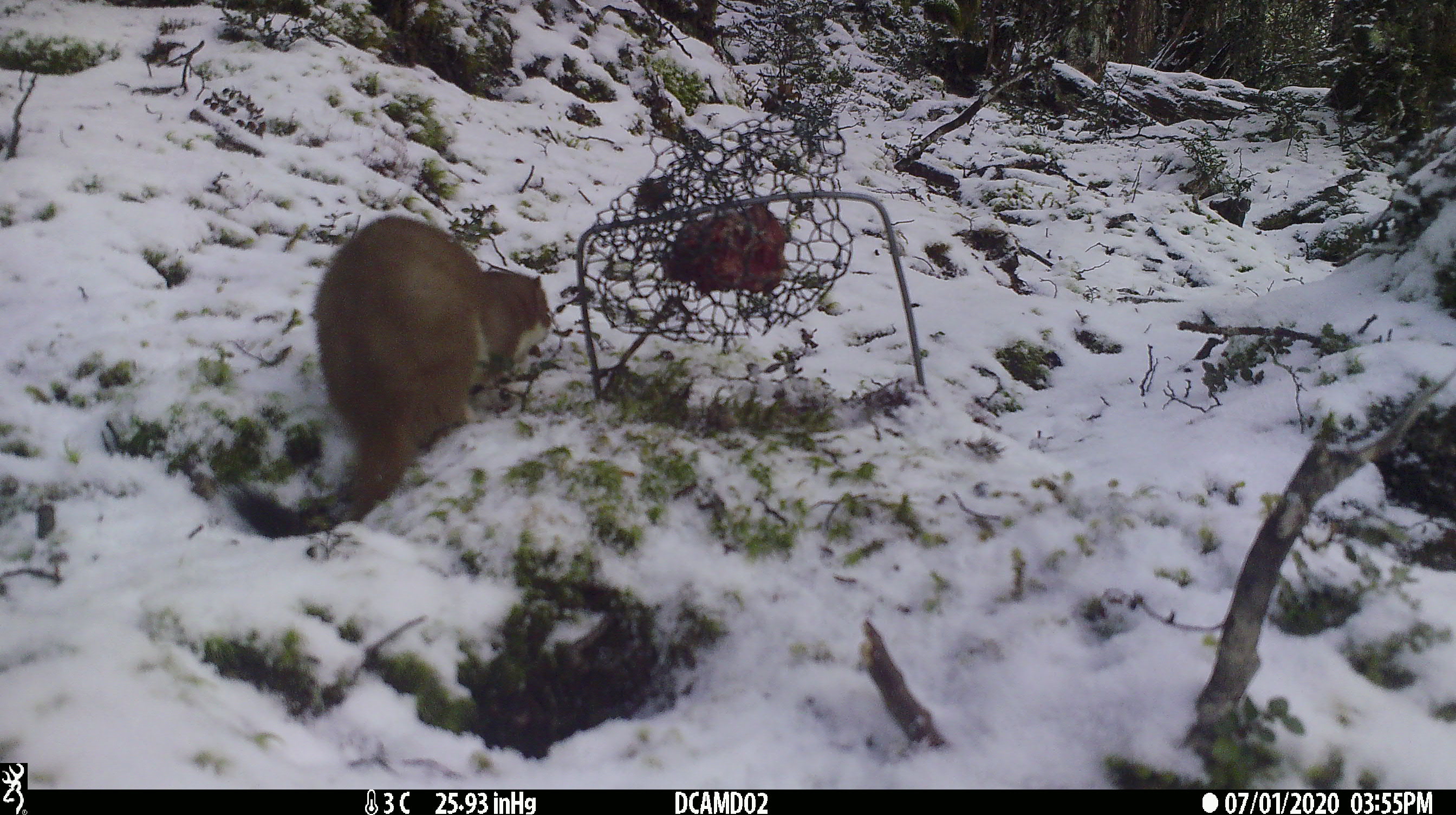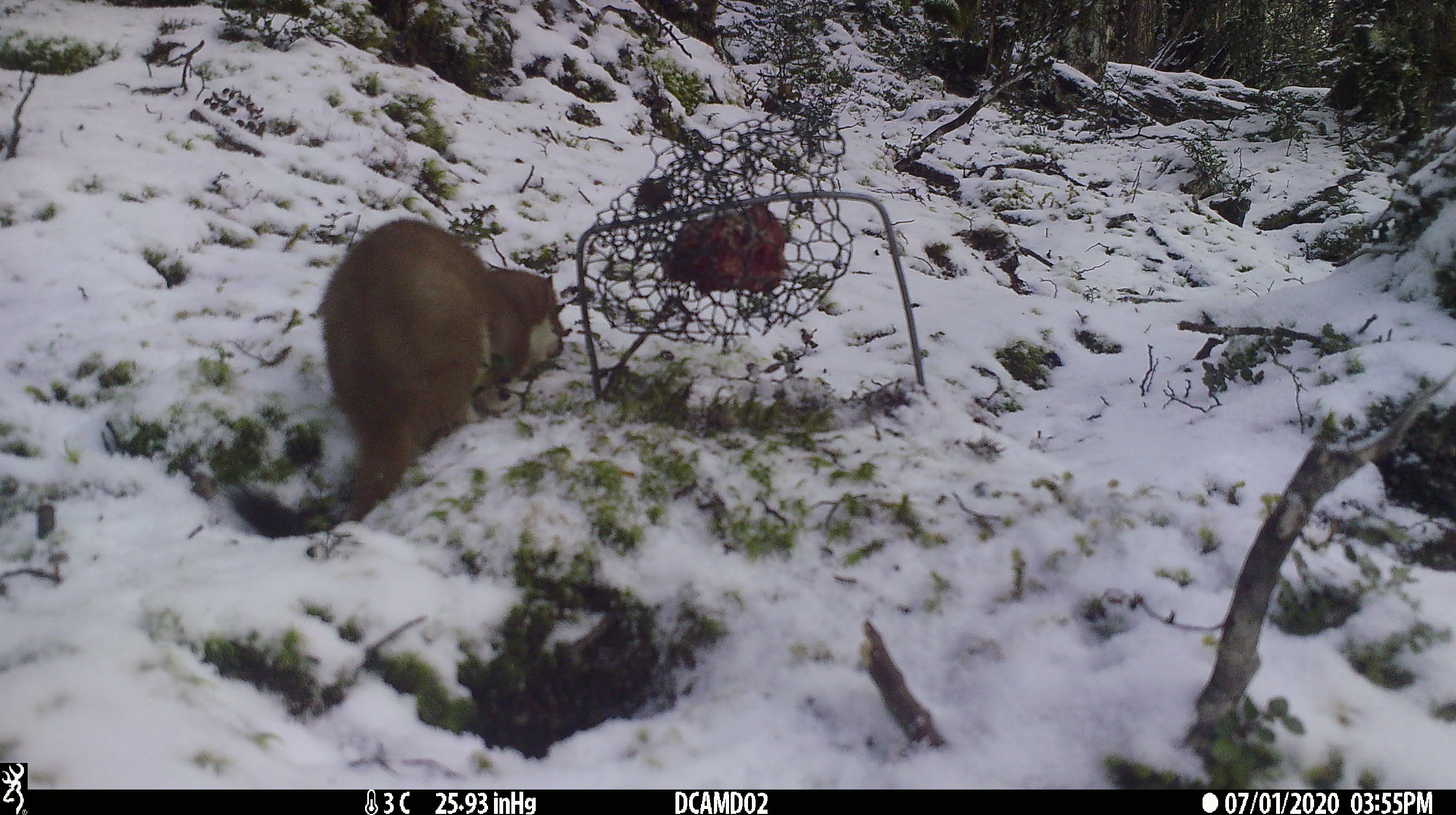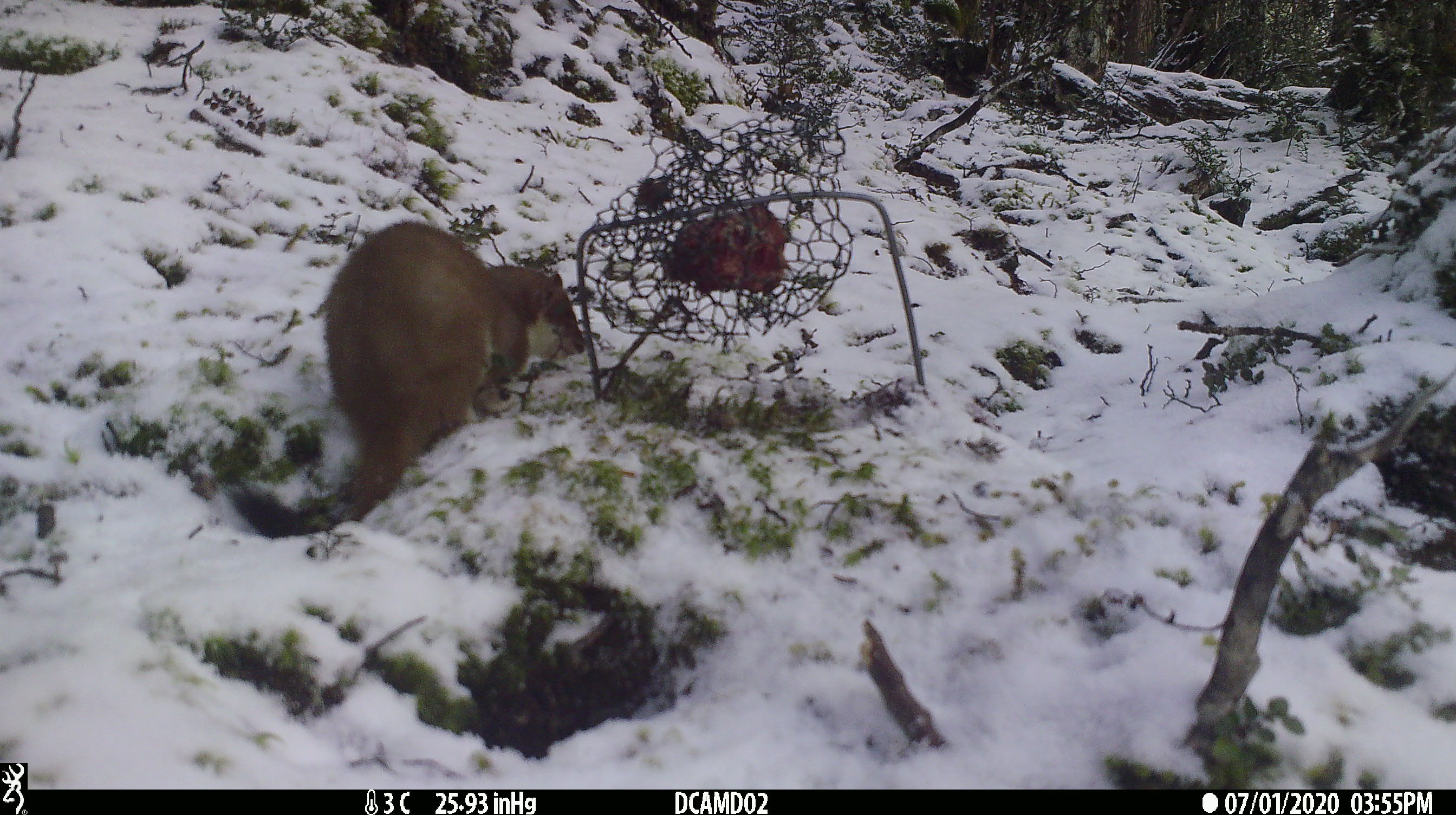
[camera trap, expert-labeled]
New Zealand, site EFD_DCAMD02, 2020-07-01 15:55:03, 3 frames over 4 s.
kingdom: Animalia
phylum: Chordata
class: Mammalia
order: Carnivora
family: Mustelidae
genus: Mustela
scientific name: Mustela erminea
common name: stoat